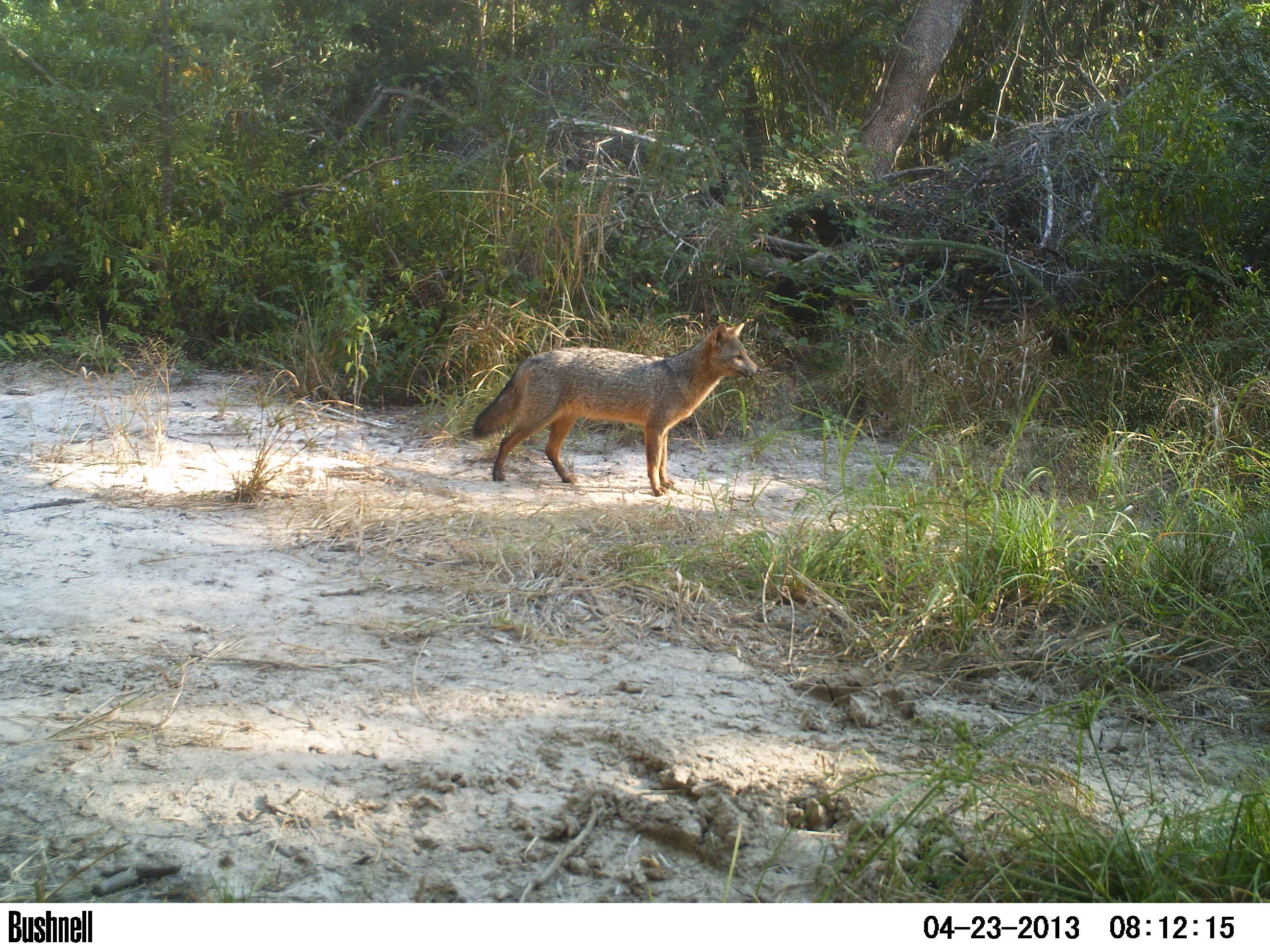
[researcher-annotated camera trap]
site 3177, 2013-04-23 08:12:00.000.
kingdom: Animalia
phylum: Chordata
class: Mammalia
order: Carnivora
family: Canidae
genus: Cerdocyon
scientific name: Cerdocyon thous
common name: crab-eating fox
Cerdocyon thous (crab-eating fox), count 1.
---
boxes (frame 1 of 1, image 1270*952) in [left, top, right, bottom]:
cerdocyon thous: [469, 321, 762, 497]